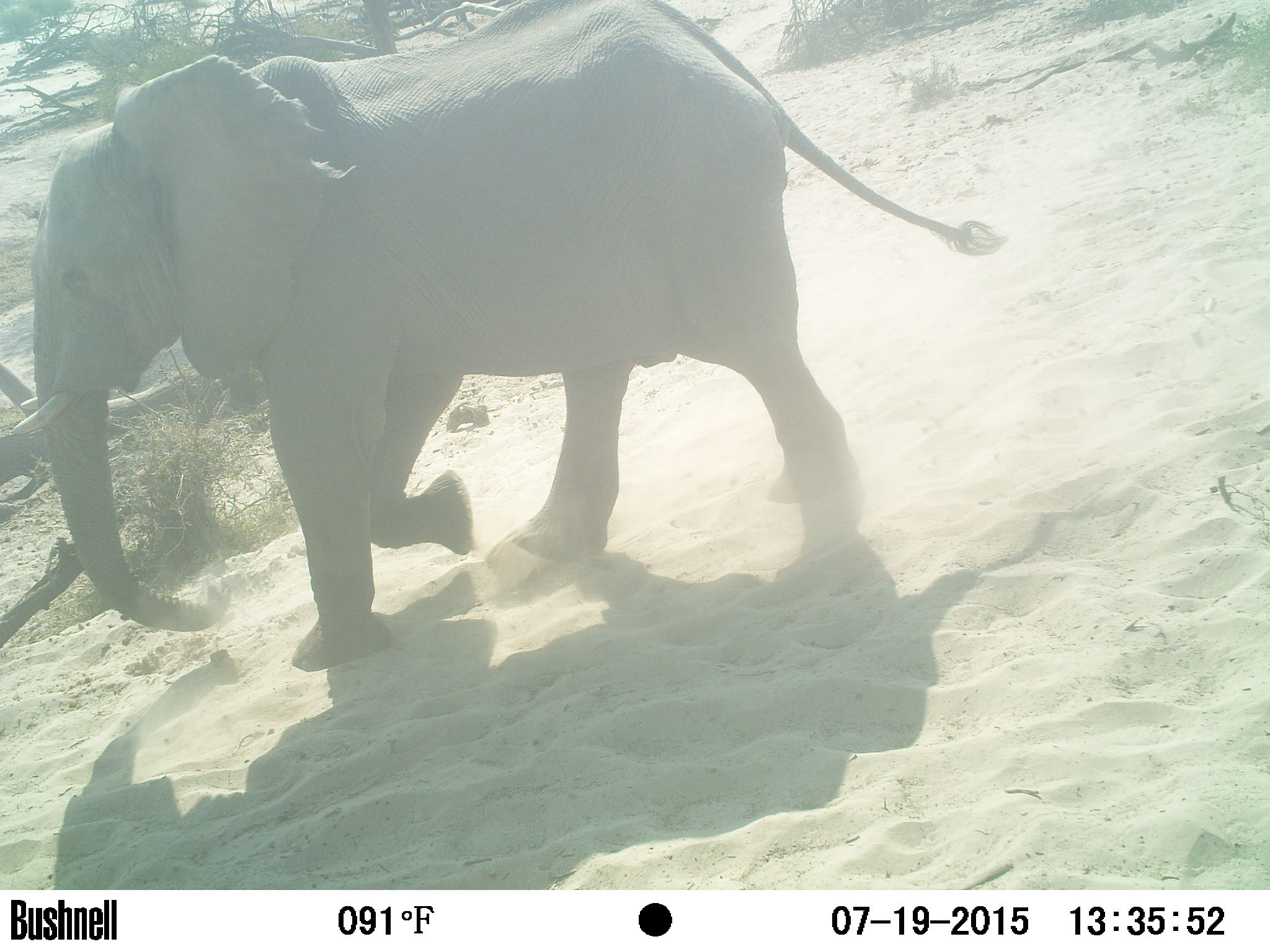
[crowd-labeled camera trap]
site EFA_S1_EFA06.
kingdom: Animalia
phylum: Chordata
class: Mammalia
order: Proboscidea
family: Elephantidae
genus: Loxodonta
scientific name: Loxodonta africana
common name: african bush elephant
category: elephant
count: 1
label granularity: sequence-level